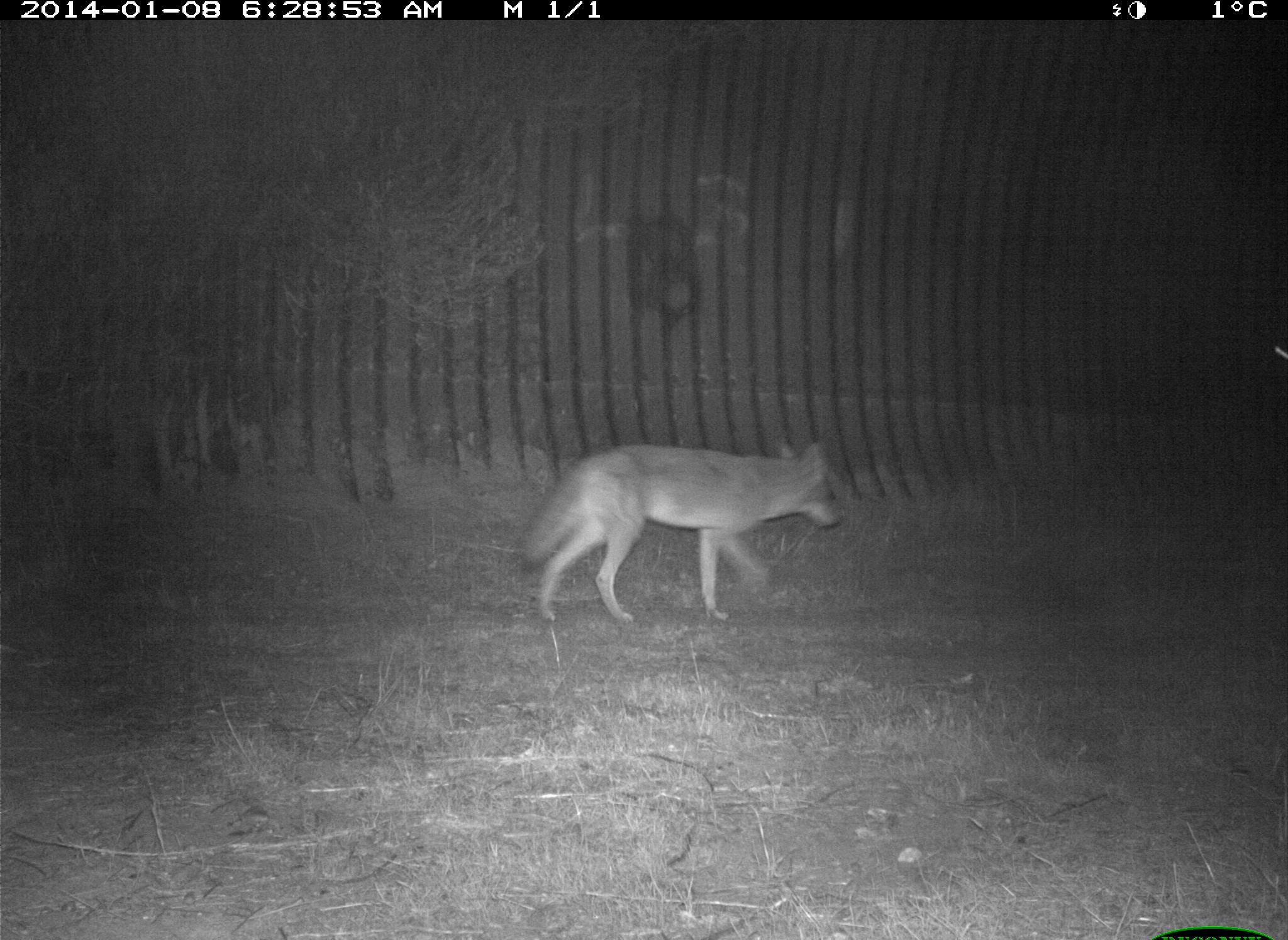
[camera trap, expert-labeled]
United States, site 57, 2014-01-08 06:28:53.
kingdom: Animalia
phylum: Chordata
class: Mammalia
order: Carnivora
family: Canidae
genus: Canis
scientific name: Canis latrans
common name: coyote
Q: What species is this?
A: Coyote (Canis latrans).